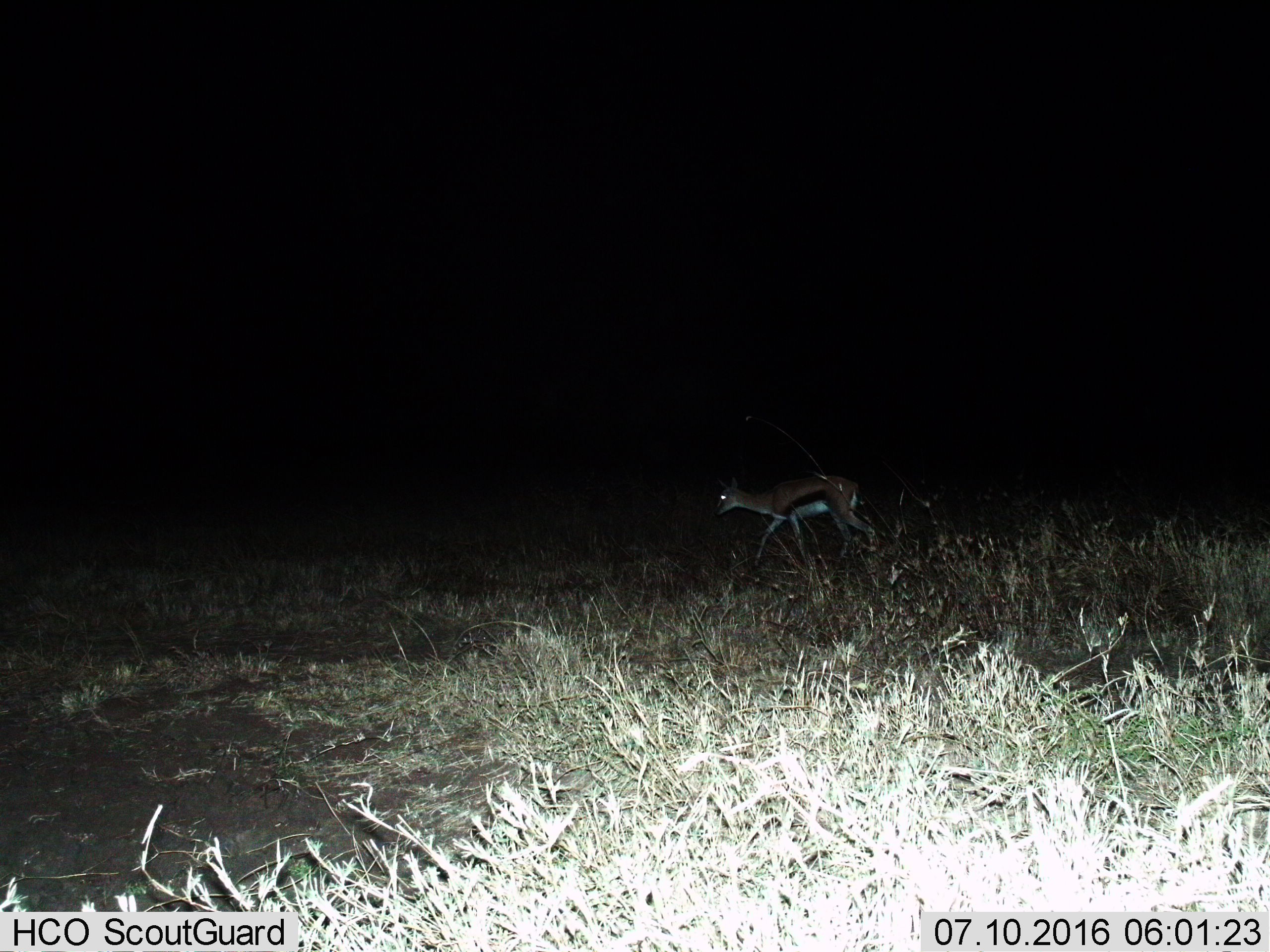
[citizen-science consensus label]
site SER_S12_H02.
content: unidentified animal